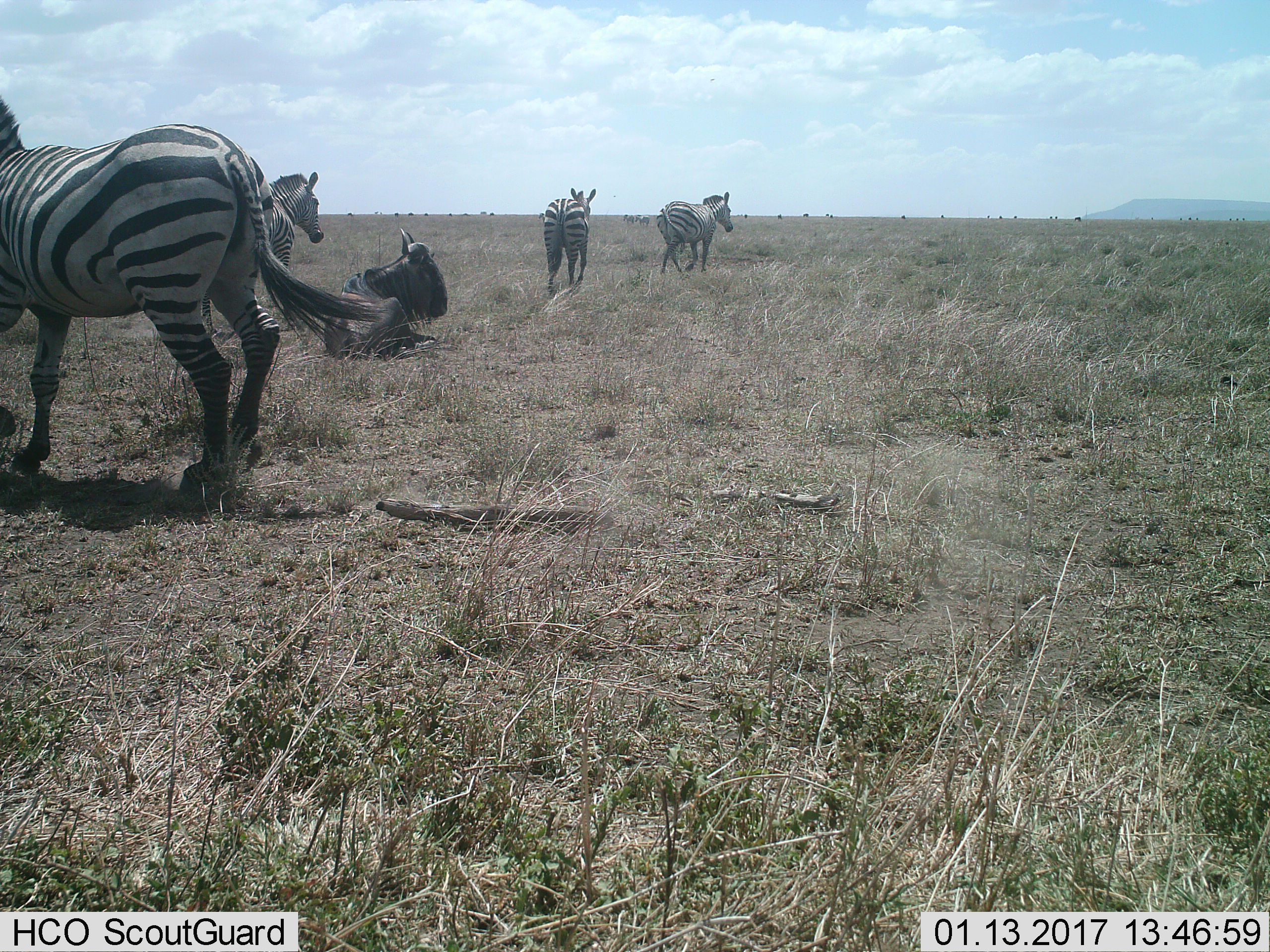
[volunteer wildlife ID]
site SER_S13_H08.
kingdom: Animalia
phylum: Chordata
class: Mammalia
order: Artiodactyla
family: Bovidae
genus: Connochaetes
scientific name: Connochaetes taurinus taurinus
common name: blue wildebeest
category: wildebeestblue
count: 1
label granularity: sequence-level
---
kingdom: Animalia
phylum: Chordata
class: Mammalia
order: Perissodactyla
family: Equidae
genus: Equus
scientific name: Equus quagga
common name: plains zebra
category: zebraplains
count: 4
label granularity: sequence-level